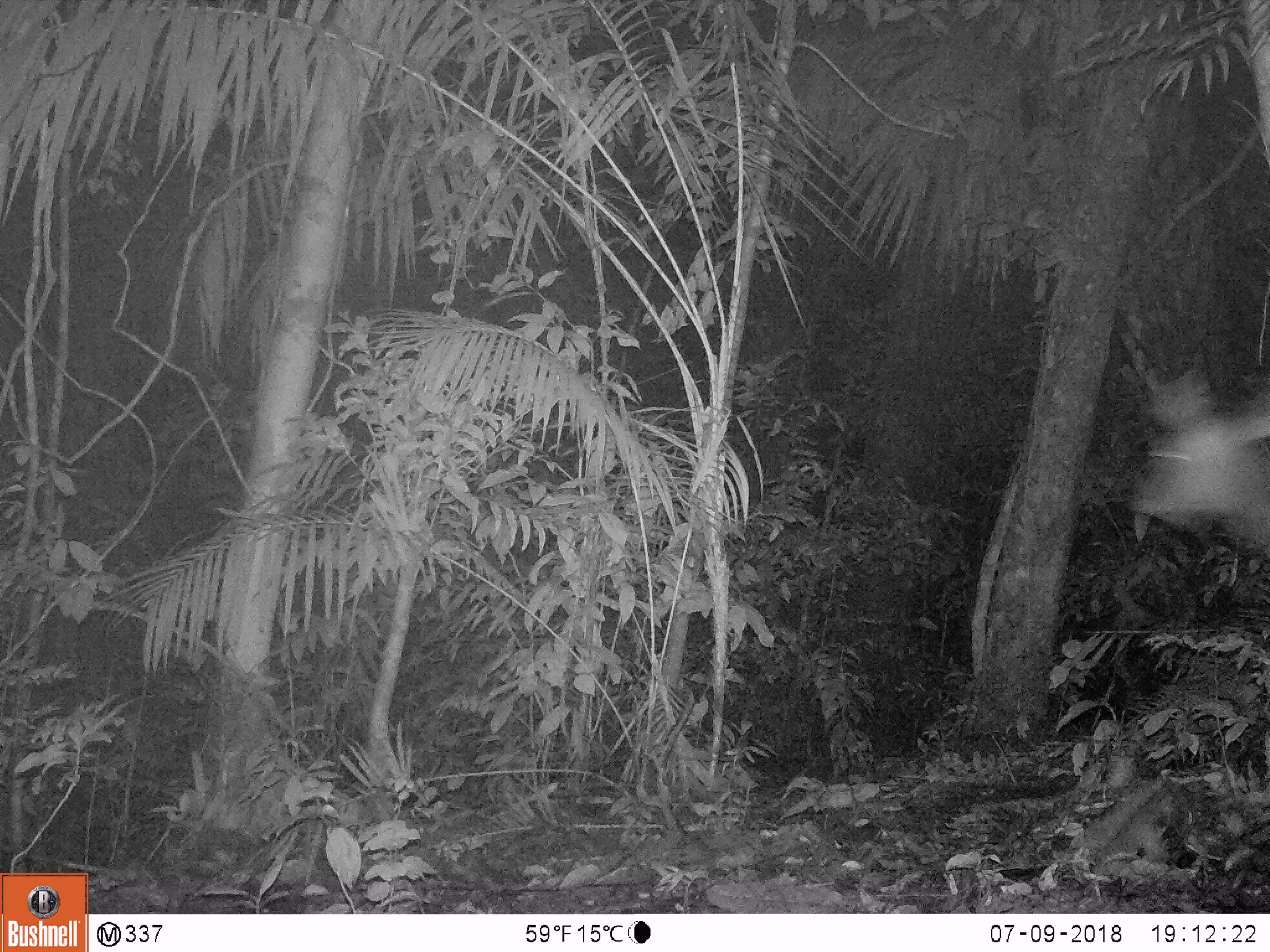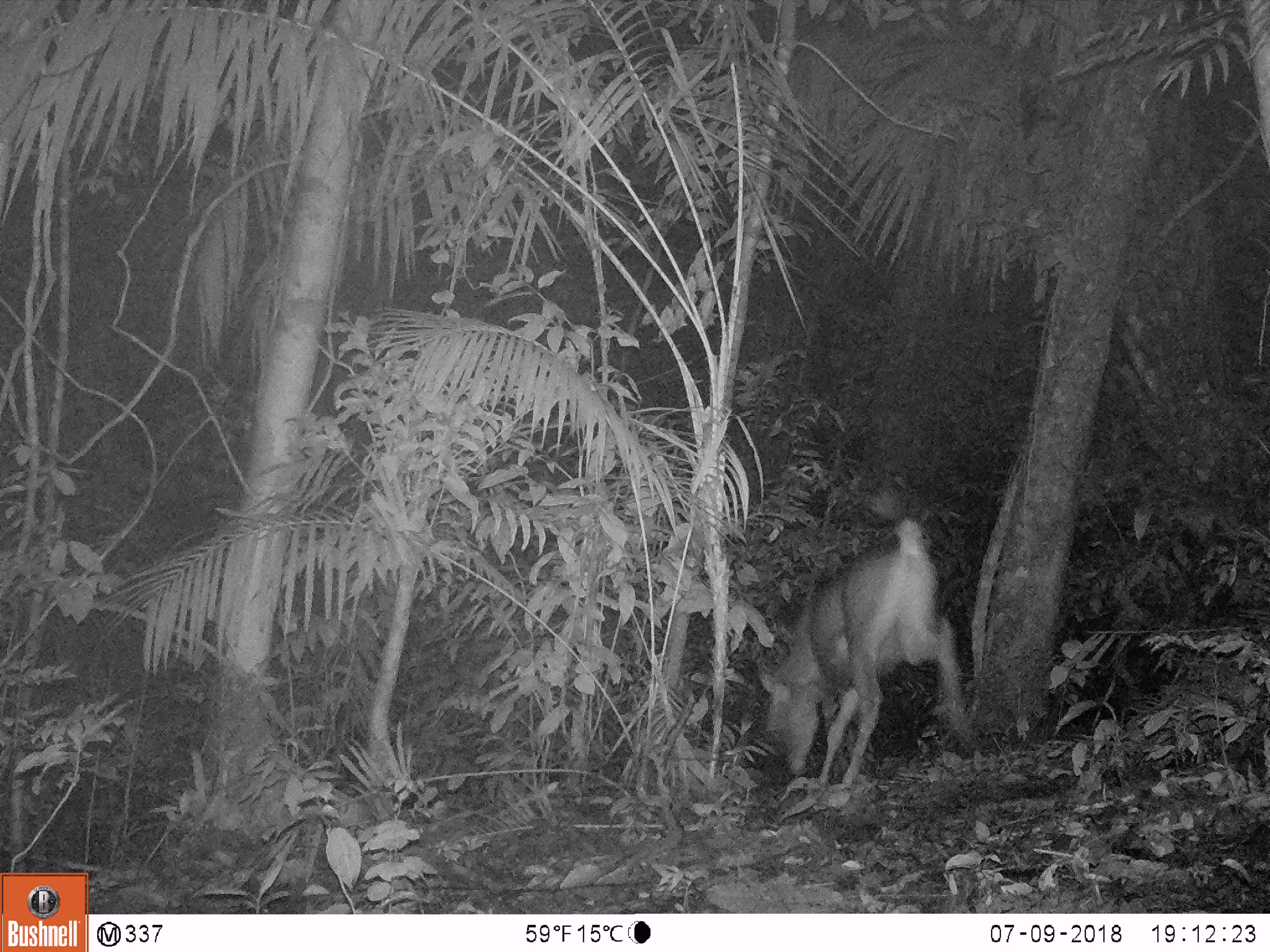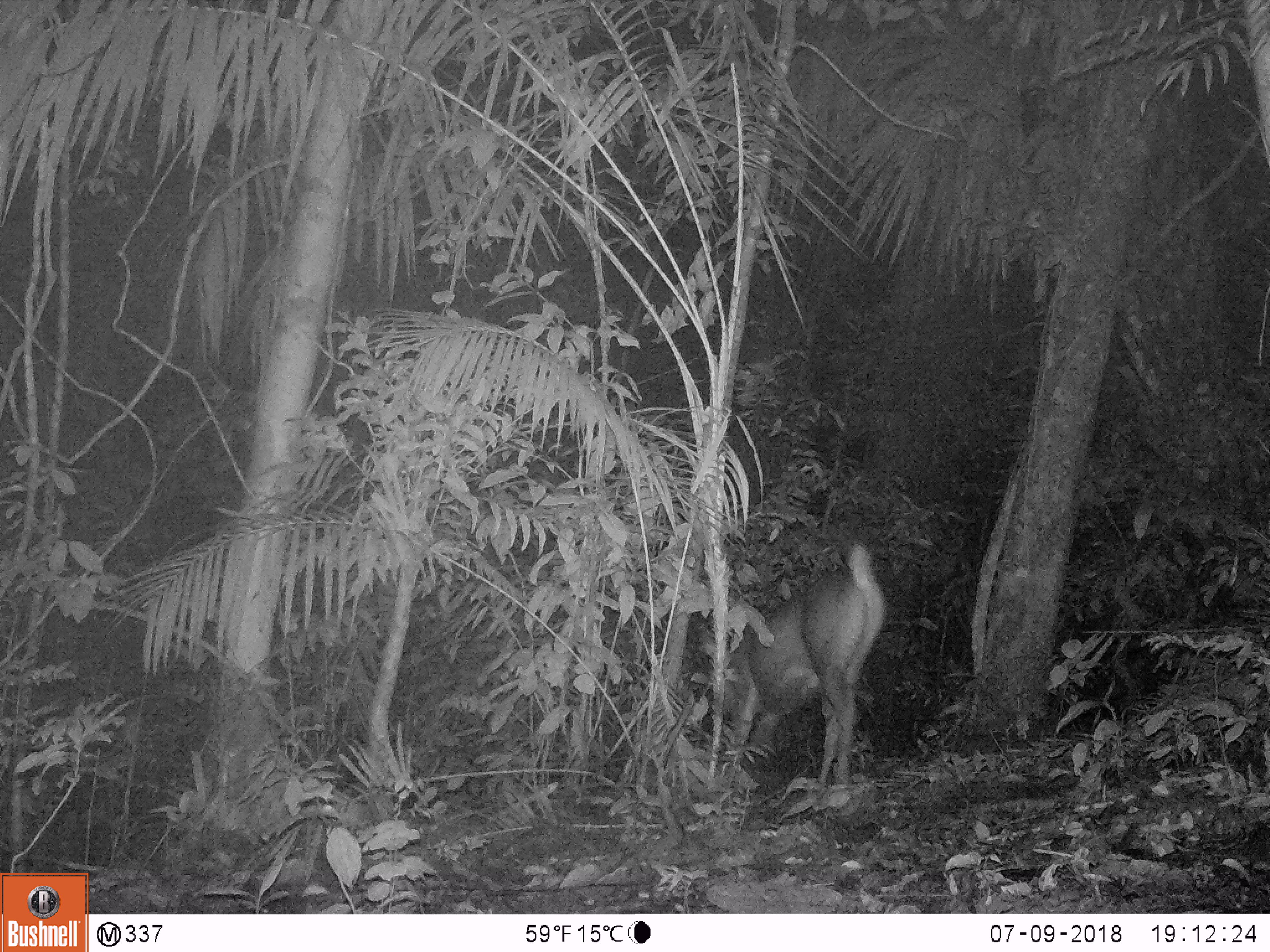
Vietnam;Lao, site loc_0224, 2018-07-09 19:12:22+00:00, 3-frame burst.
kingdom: Animalia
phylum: Chordata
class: Mammalia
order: Artiodactyla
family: Cervidae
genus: Rusa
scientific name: Rusa unicolor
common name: sambar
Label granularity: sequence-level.